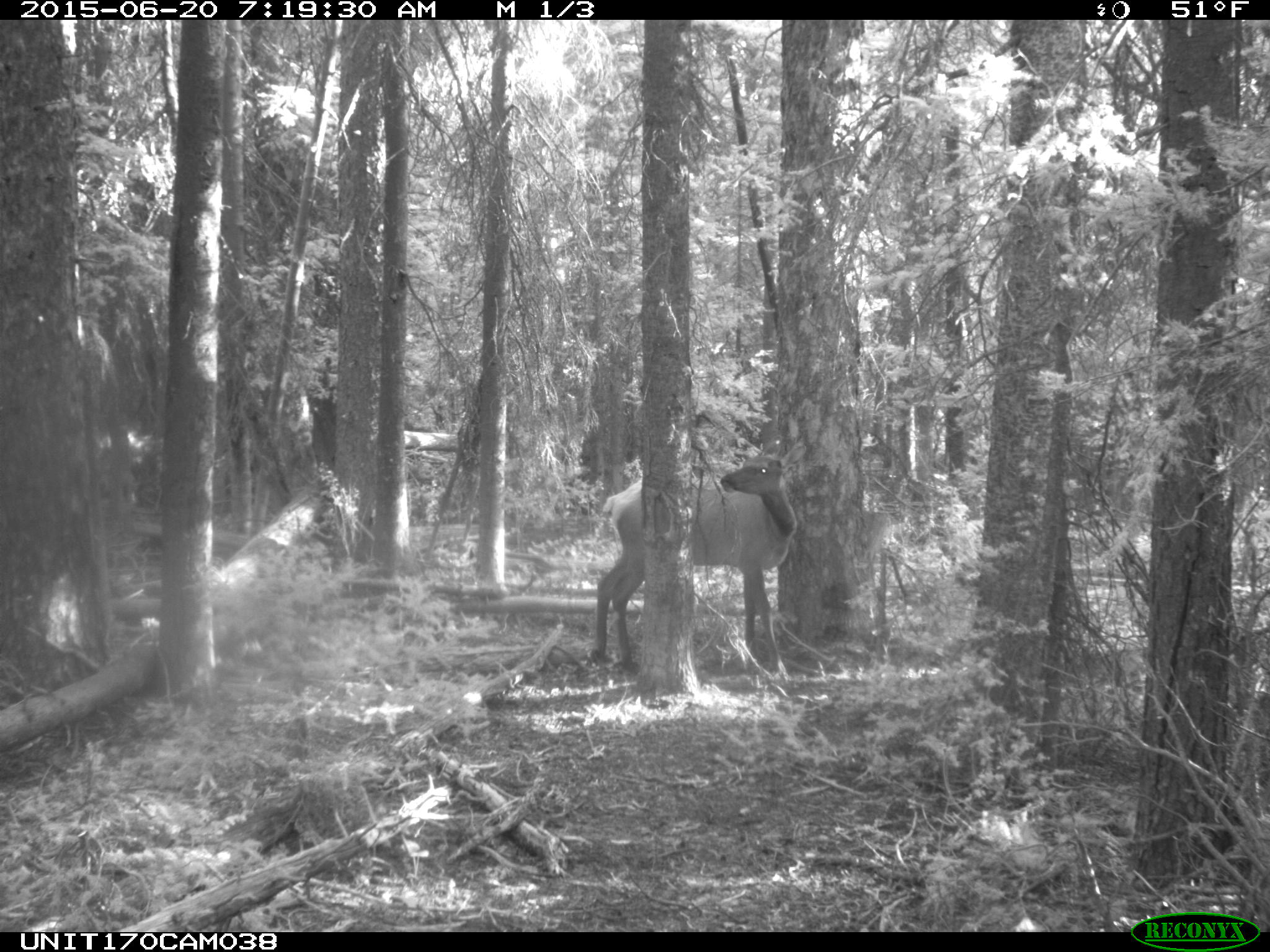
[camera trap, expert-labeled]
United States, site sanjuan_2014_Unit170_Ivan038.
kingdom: Animalia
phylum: Chordata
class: Mammalia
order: Artiodactyla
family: Cervidae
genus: Cervus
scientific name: Cervus elaphus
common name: red deer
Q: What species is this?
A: Cervus elaphus (red deer).